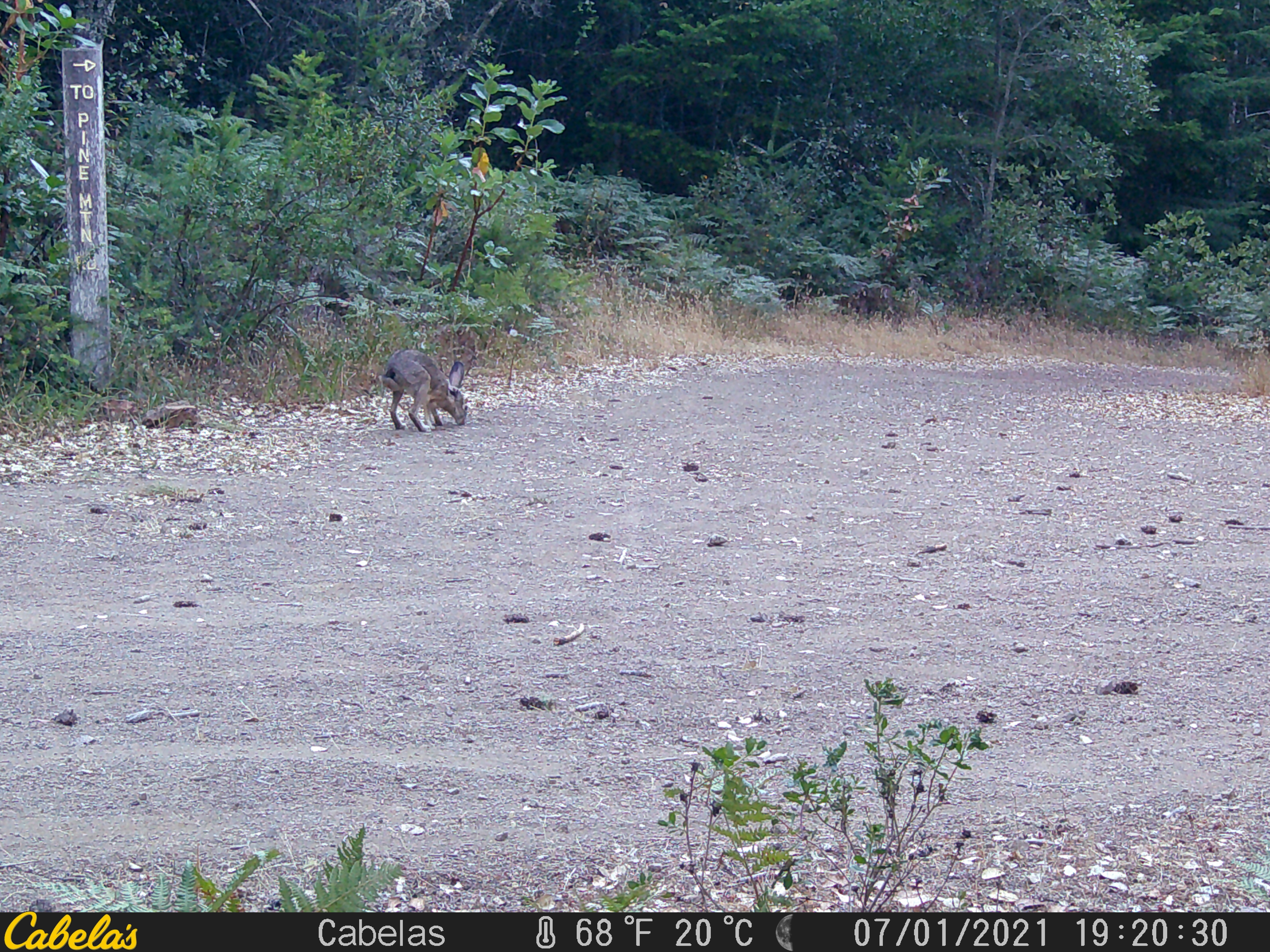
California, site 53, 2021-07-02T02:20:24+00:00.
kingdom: Animalia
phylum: Chordata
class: Mammalia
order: Lagomorpha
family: Leporidae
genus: Lepus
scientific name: Lepus californicus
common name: black-tailed jackrabbit